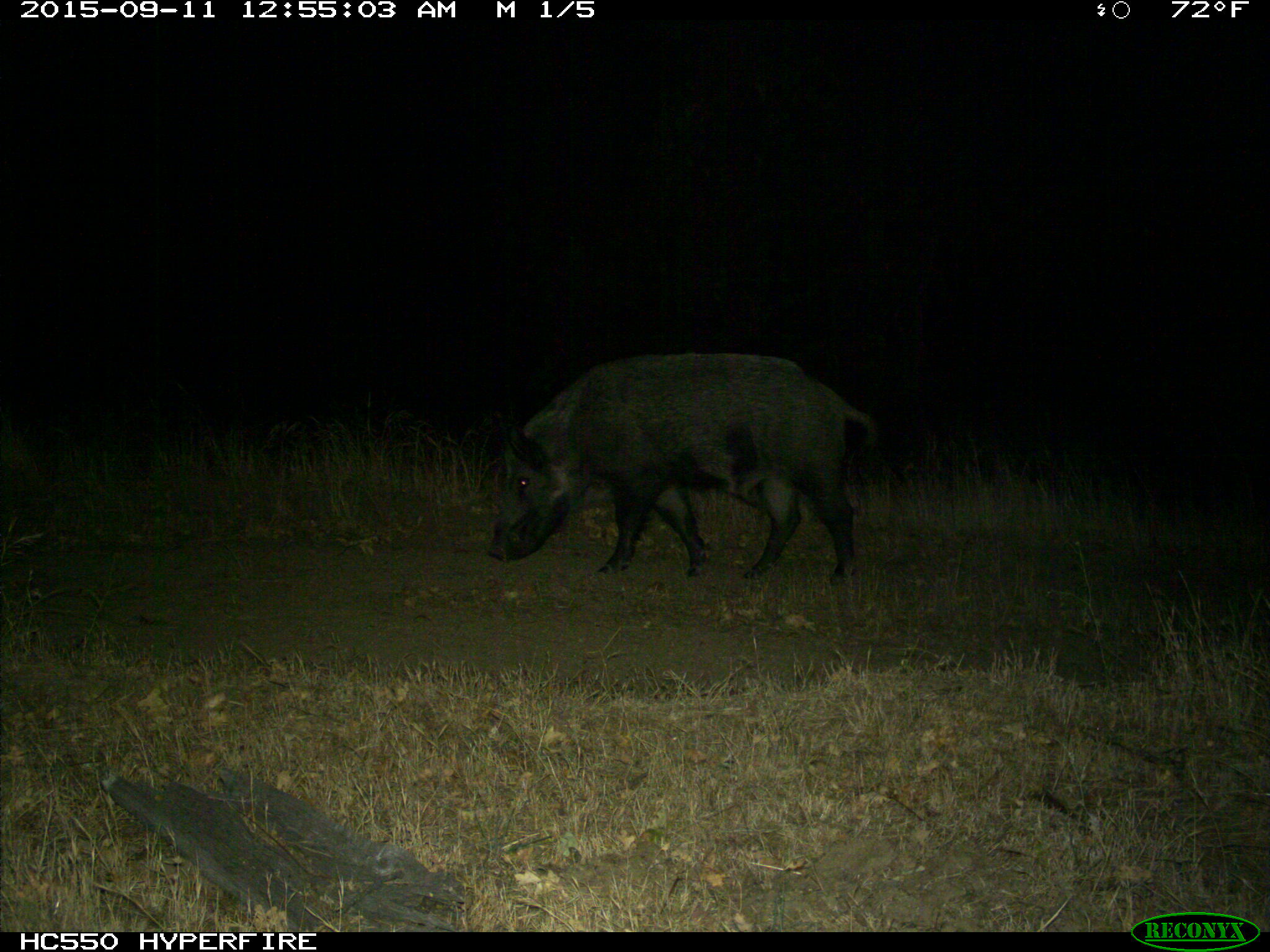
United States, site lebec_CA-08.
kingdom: Animalia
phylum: Chordata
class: Mammalia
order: Artiodactyla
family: Suidae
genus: Sus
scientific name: Sus scrofa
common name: wild boar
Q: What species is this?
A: Sus scrofa (wild boar).